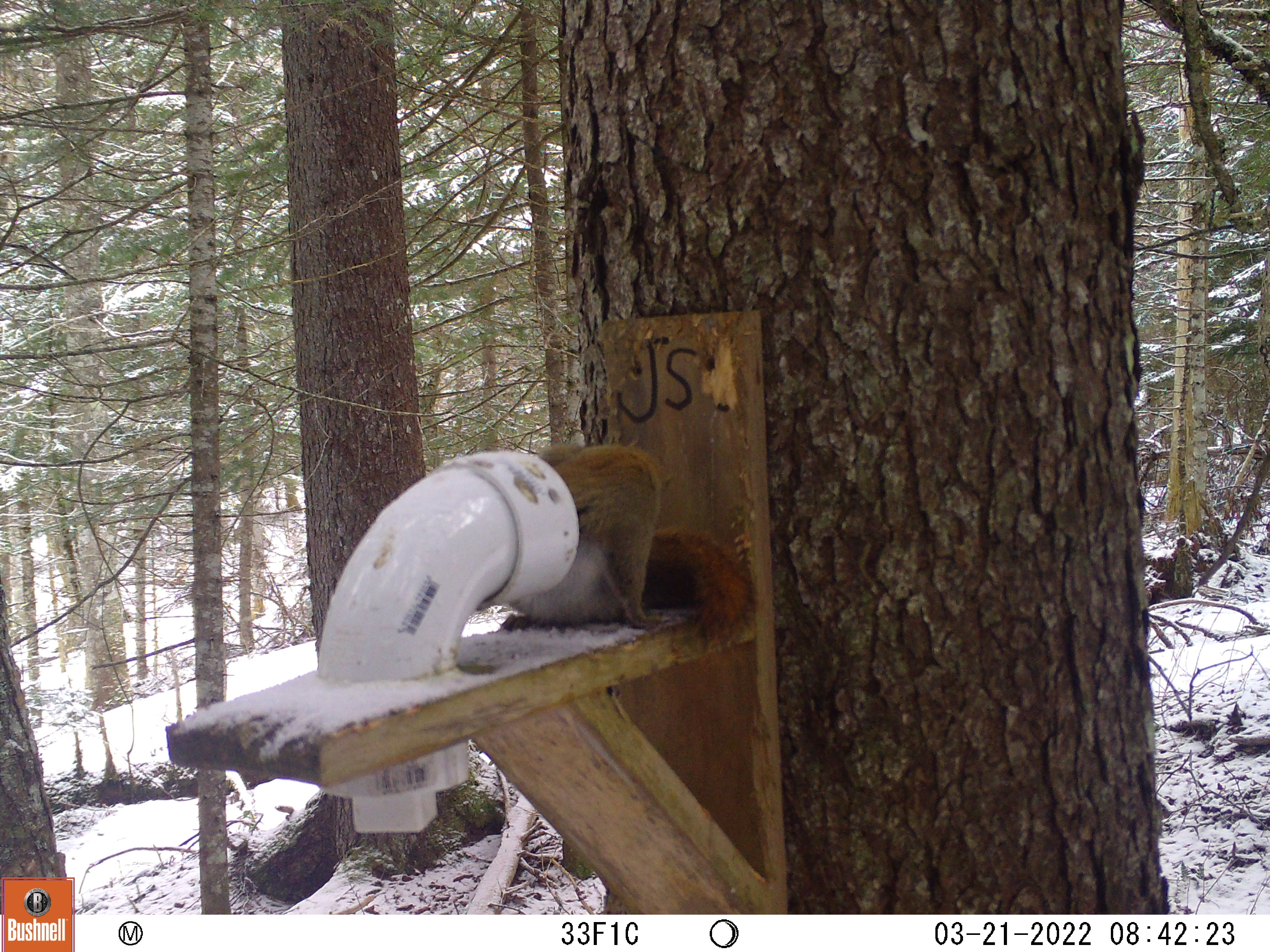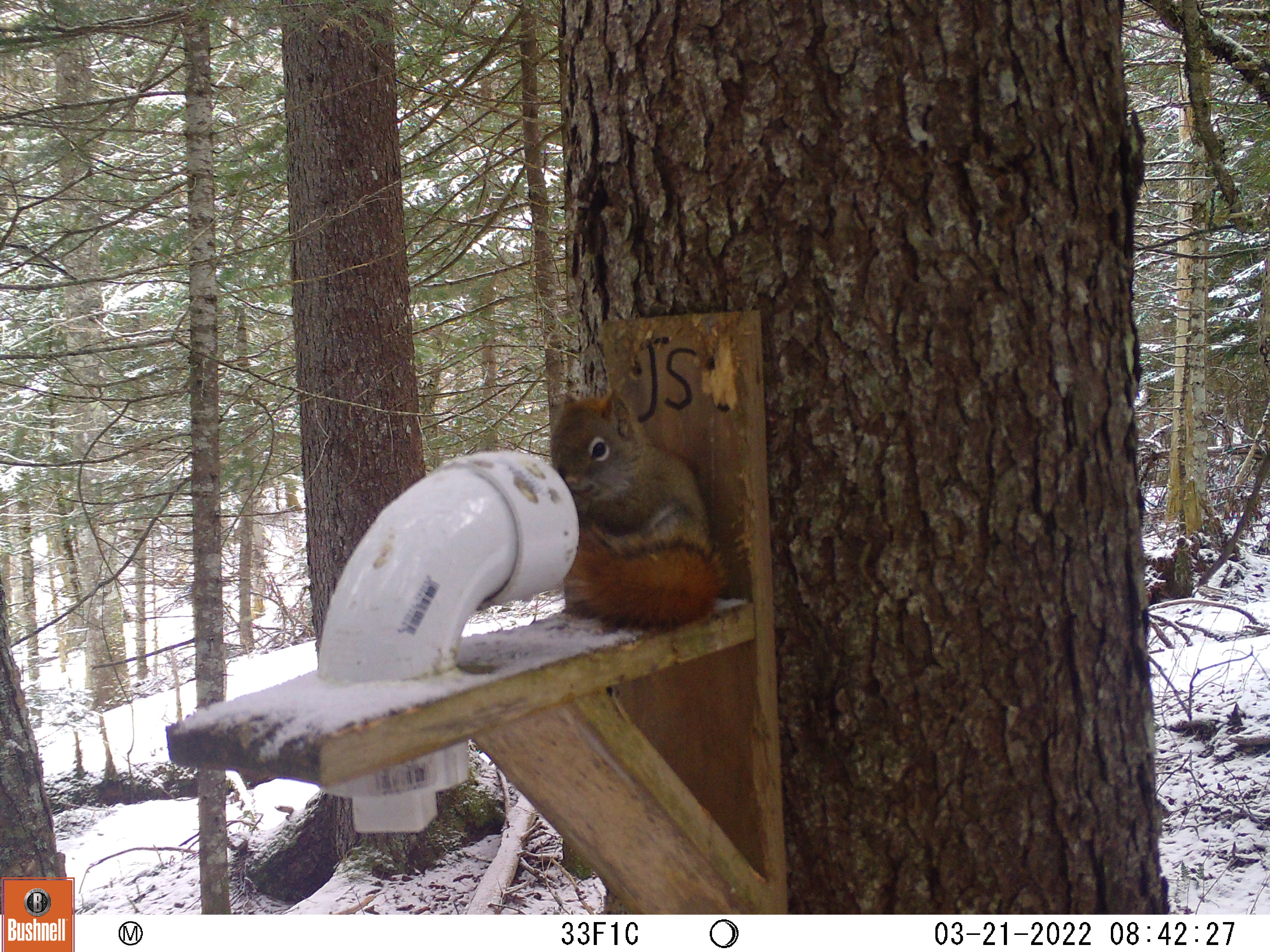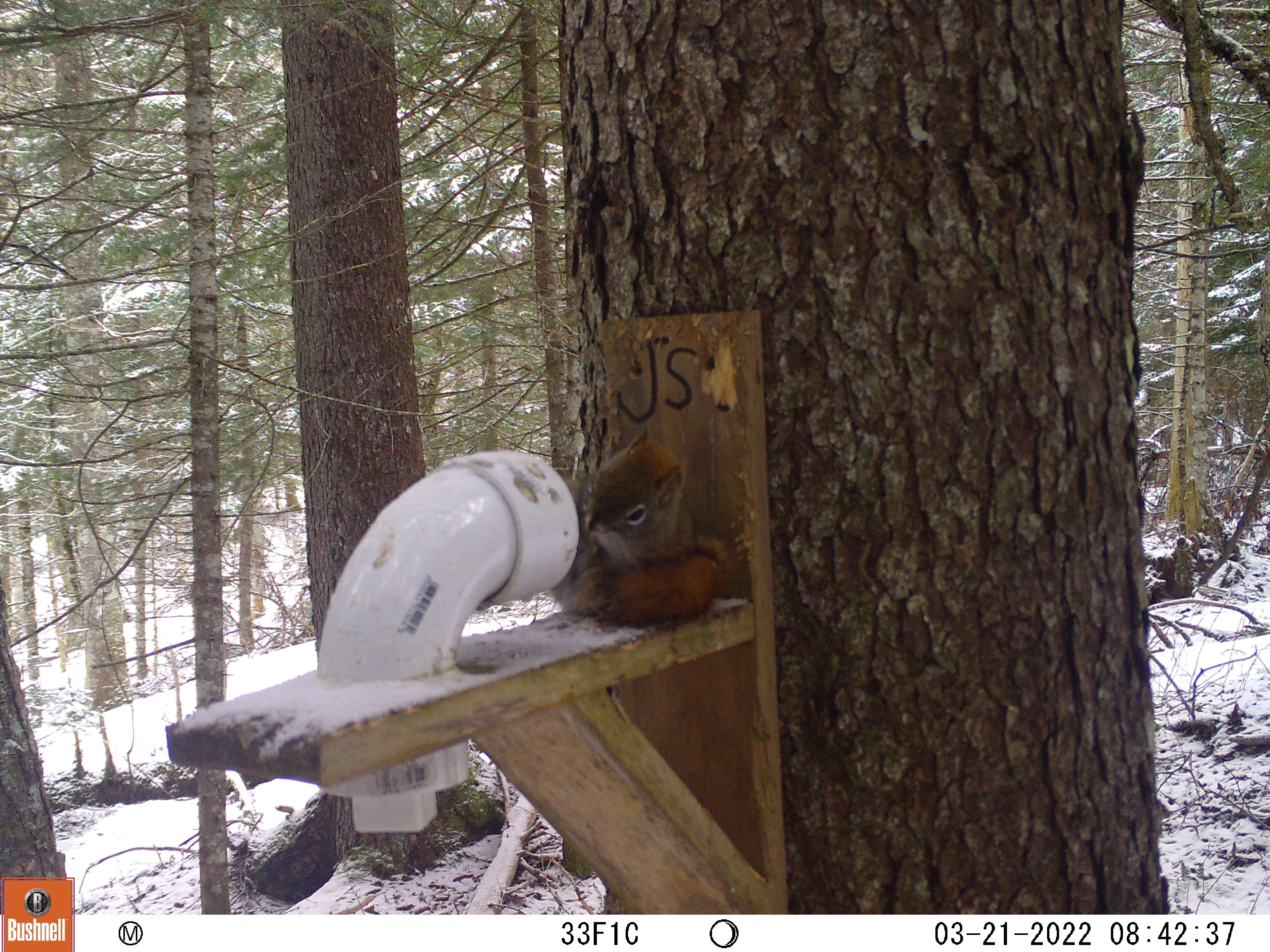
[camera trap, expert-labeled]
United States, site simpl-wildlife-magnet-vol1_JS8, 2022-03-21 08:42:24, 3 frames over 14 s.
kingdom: Animalia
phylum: Chordata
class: Mammalia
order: Rodentia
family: Sciuridae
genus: Tamiasciurus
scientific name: Tamiasciurus hudsonicus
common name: red squirrel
Red squirrel (Tamiasciurus hudsonicus).